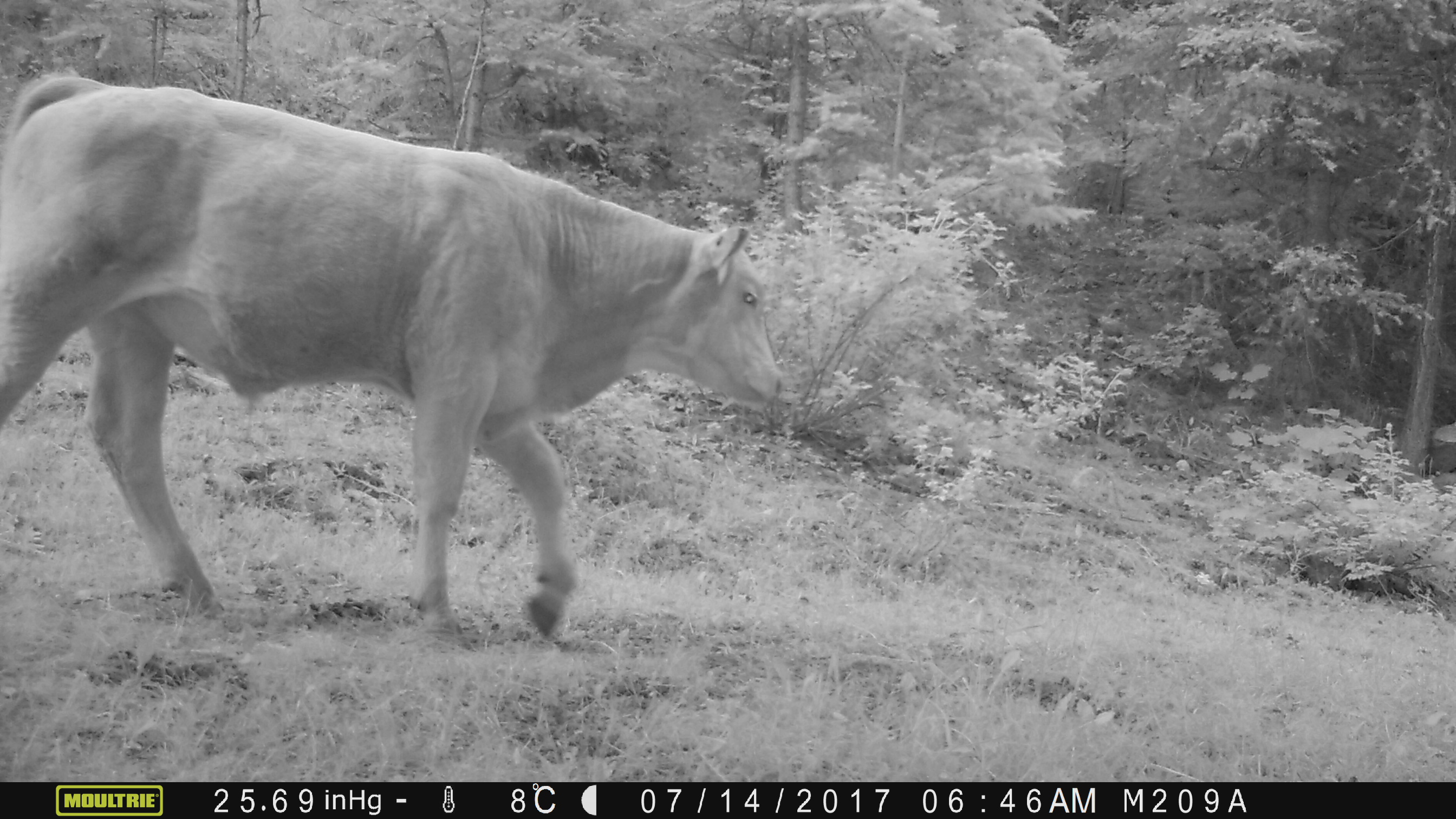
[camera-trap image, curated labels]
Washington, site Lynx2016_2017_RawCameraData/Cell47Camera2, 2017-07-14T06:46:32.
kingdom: Animalia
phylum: Chordata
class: Mammalia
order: Artiodactyla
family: Bovidae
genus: Bos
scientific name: Bos taurus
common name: domestic cattle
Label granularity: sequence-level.